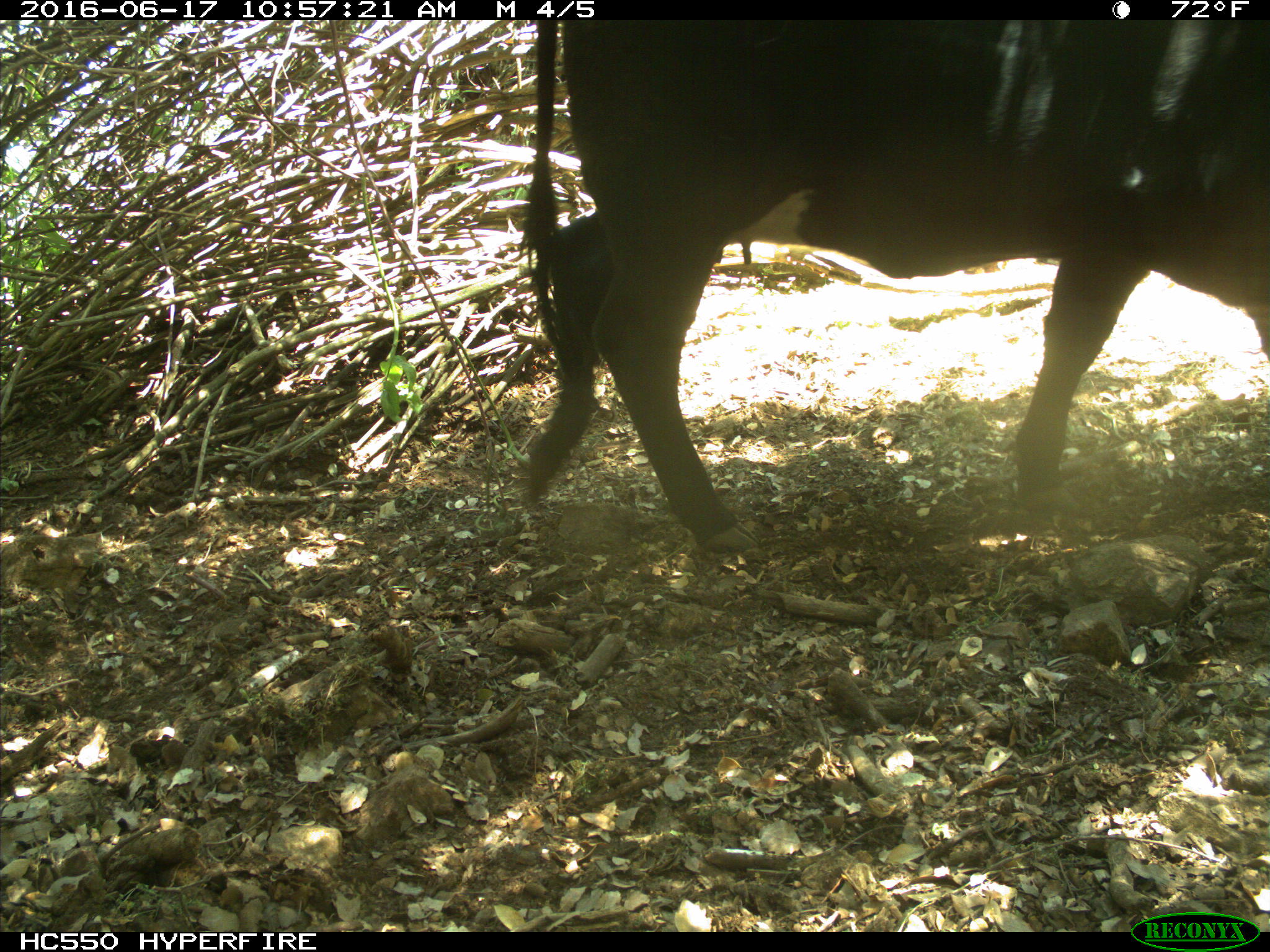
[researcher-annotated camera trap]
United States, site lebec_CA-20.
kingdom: Animalia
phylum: Chordata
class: Mammalia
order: Artiodactyla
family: Bovidae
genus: Bos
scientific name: Bos taurus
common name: domestic cow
Bos taurus (domestic cow).